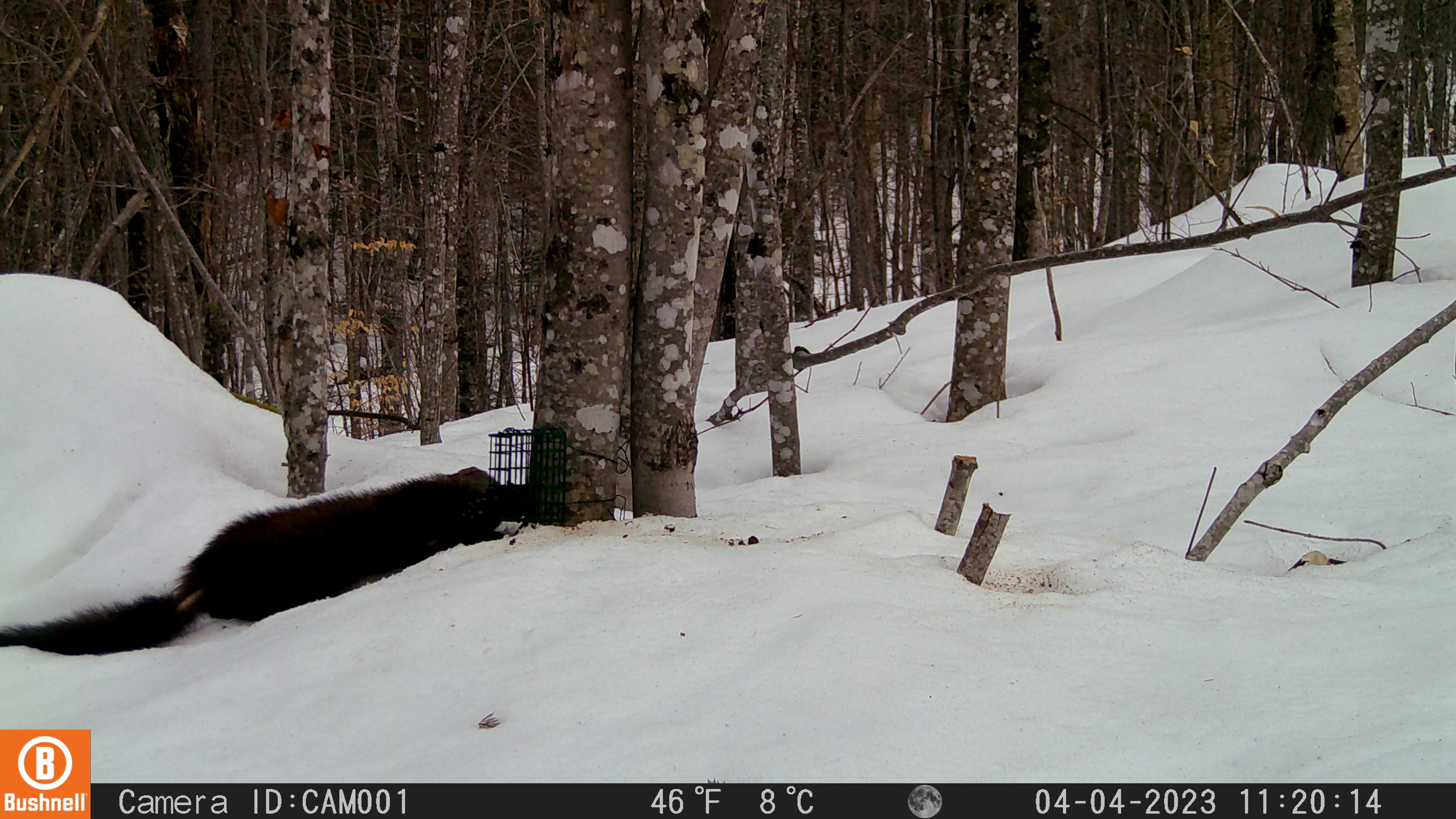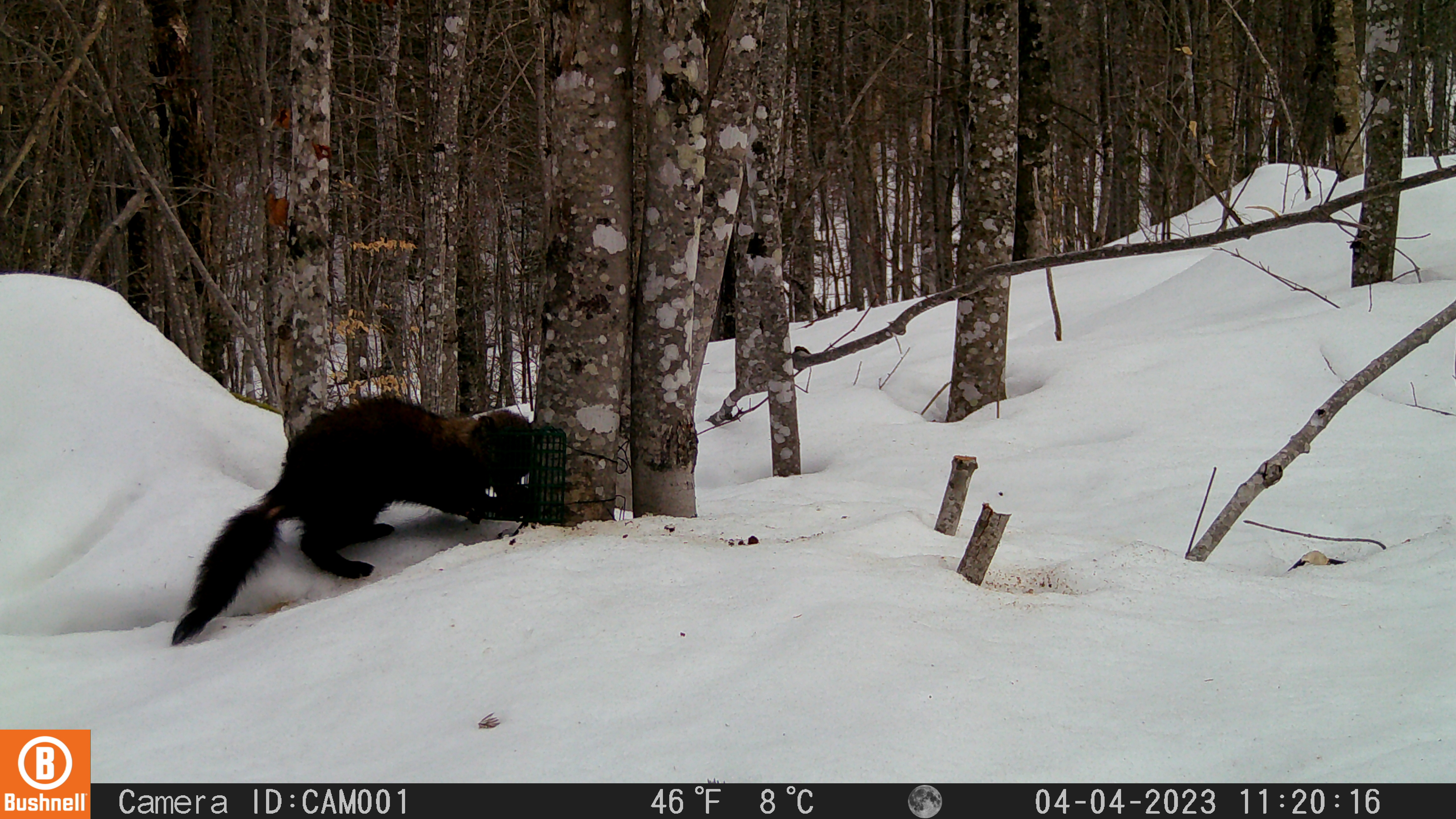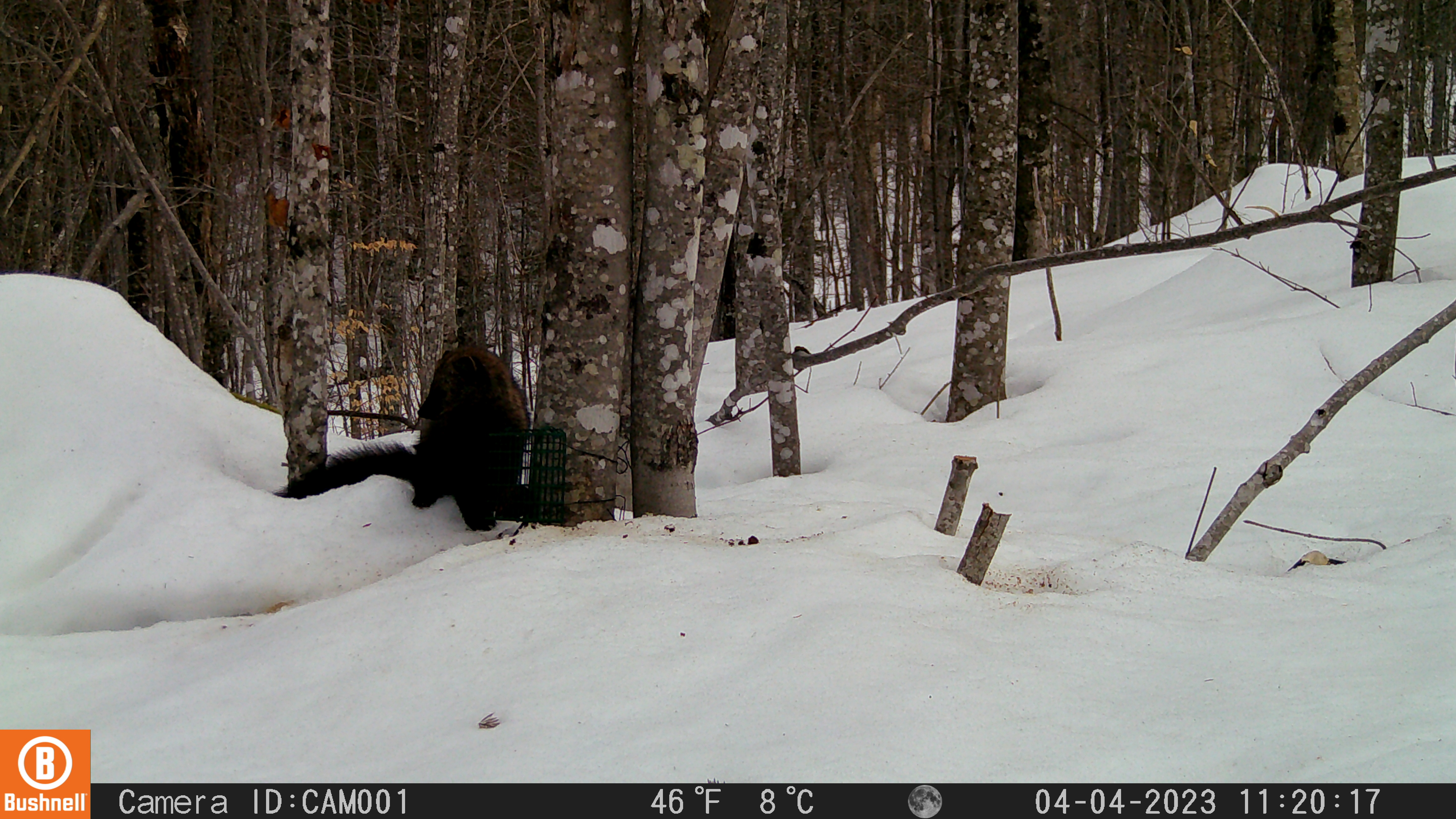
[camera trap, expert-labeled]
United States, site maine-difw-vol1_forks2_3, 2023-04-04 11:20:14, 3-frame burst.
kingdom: Animalia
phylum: Chordata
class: Mammalia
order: Carnivora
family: Mustelidae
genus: Pekania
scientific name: Pekania pennanti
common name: fisher